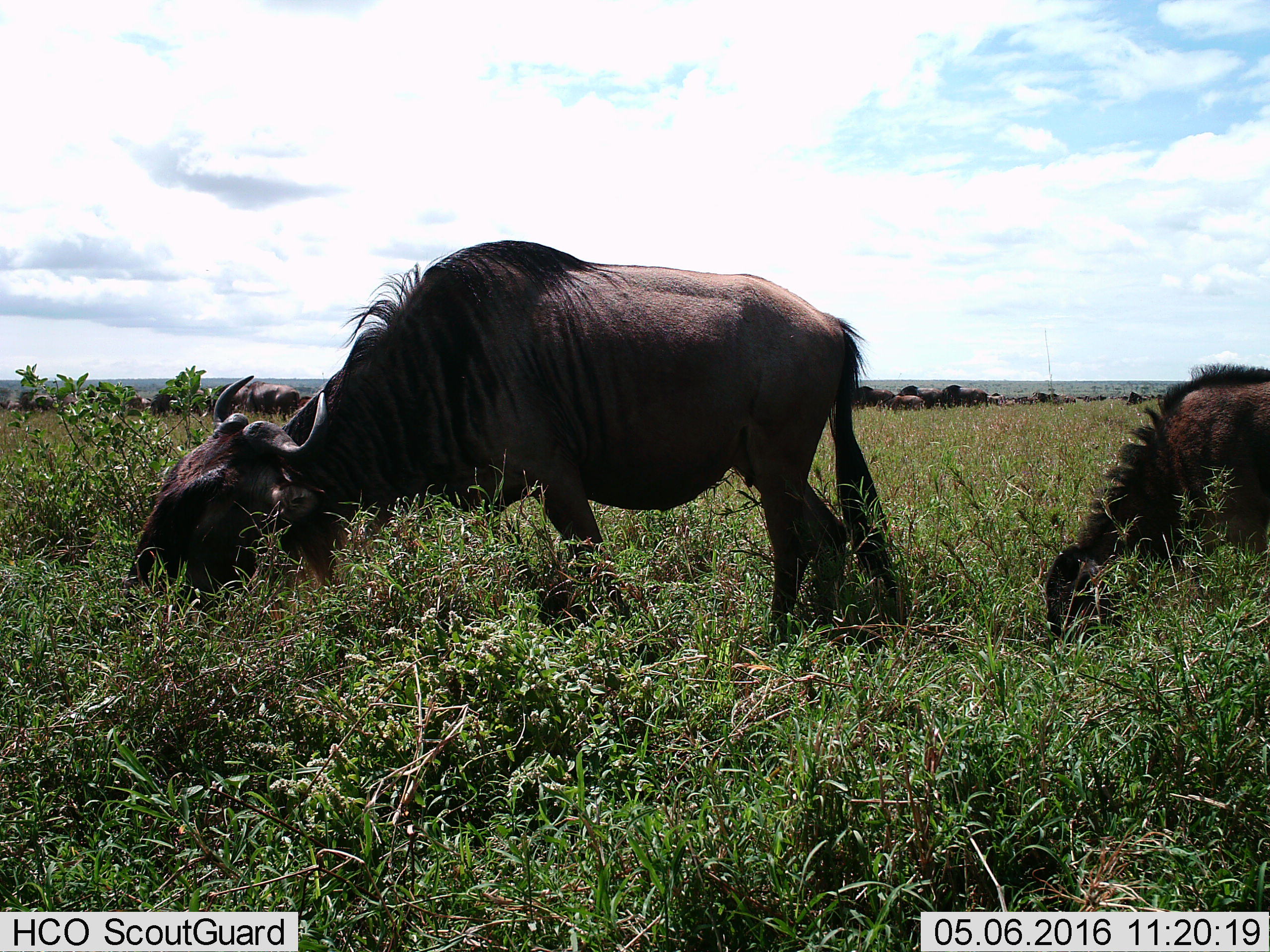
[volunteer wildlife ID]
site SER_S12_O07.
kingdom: Animalia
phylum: Chordata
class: Mammalia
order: Artiodactyla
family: Bovidae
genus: Connochaetes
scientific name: Connochaetes taurinus taurinus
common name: blue wildebeest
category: wildebeestblue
Wildebeestblue (blue wildebeest) (Connochaetes taurinus taurinus), count 51+. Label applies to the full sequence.